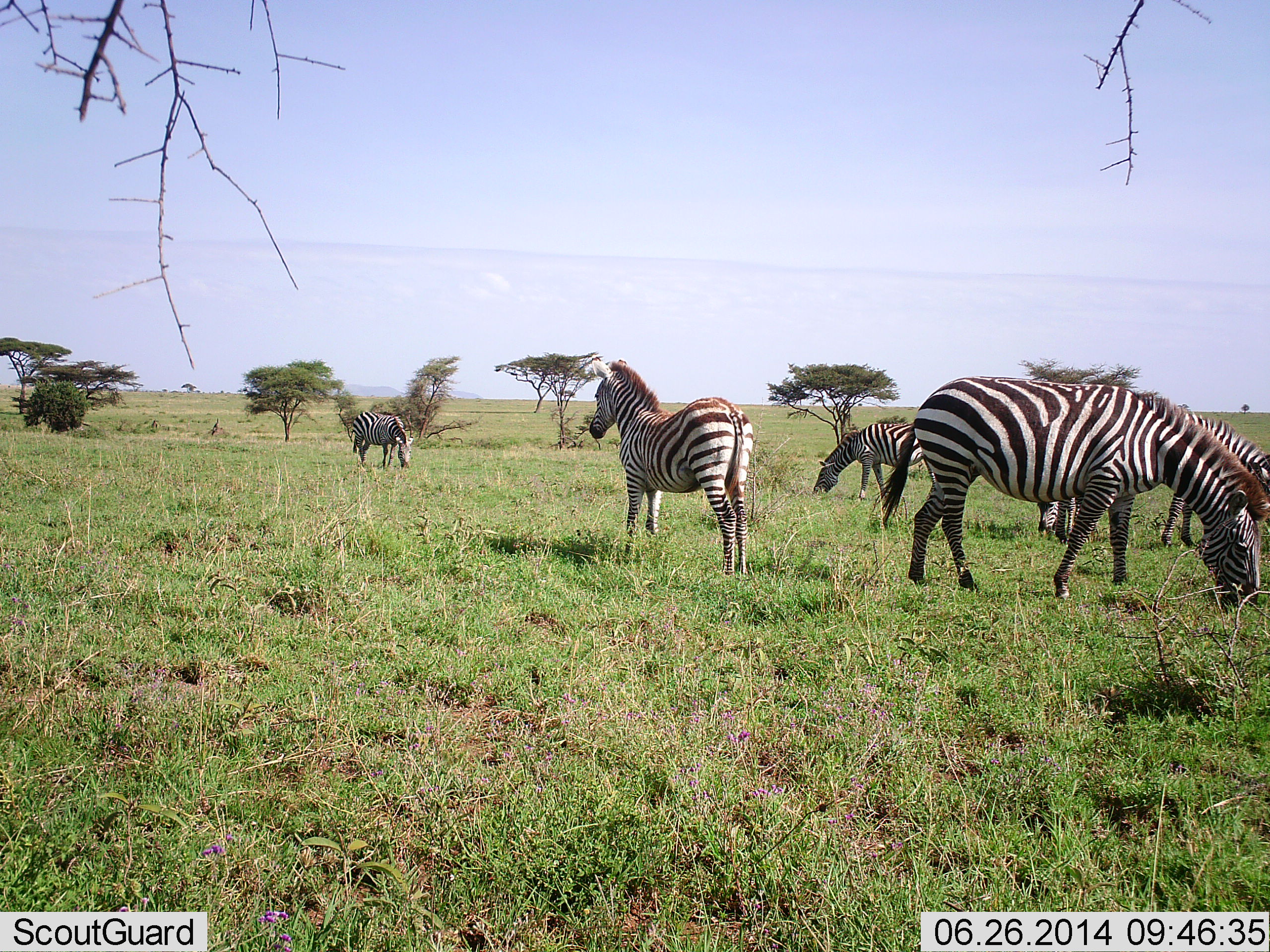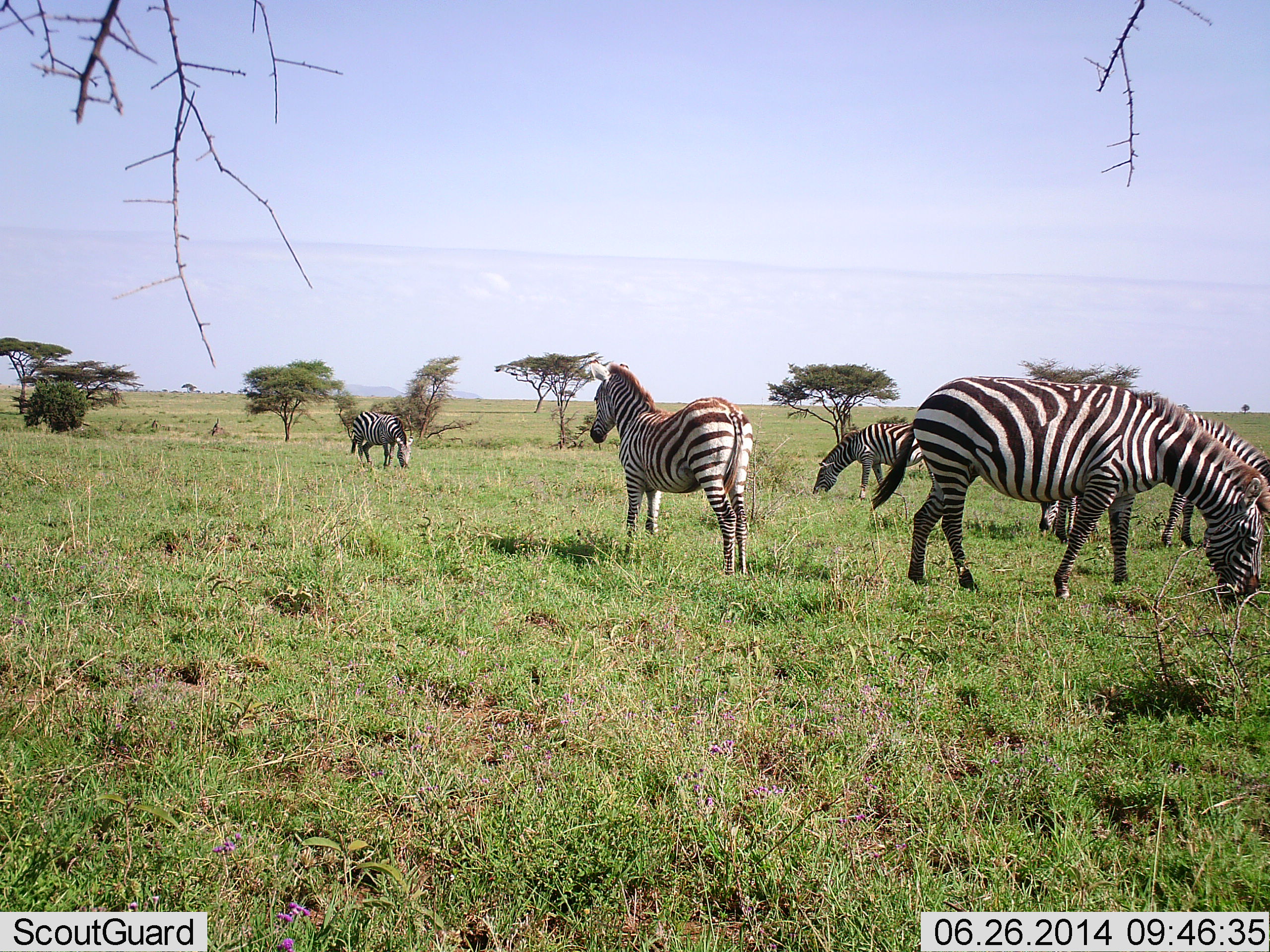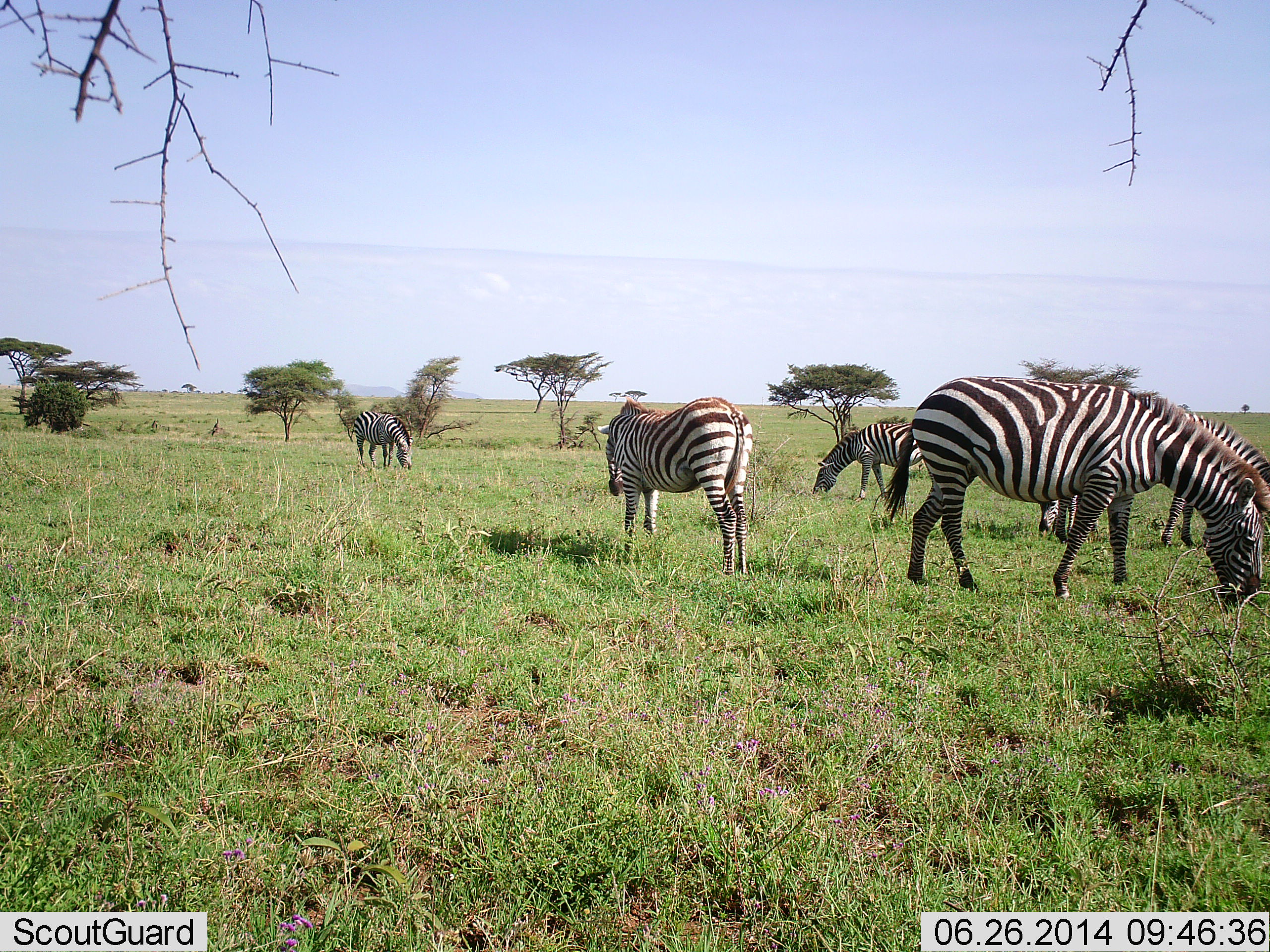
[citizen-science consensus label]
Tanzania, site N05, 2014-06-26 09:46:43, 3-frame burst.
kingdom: Animalia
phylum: Chordata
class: Mammalia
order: Perissodactyla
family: Equidae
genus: Equus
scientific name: Equus quagga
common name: plains zebra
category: zebra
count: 5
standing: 82%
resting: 0%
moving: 0%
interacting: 0%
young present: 9%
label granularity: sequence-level